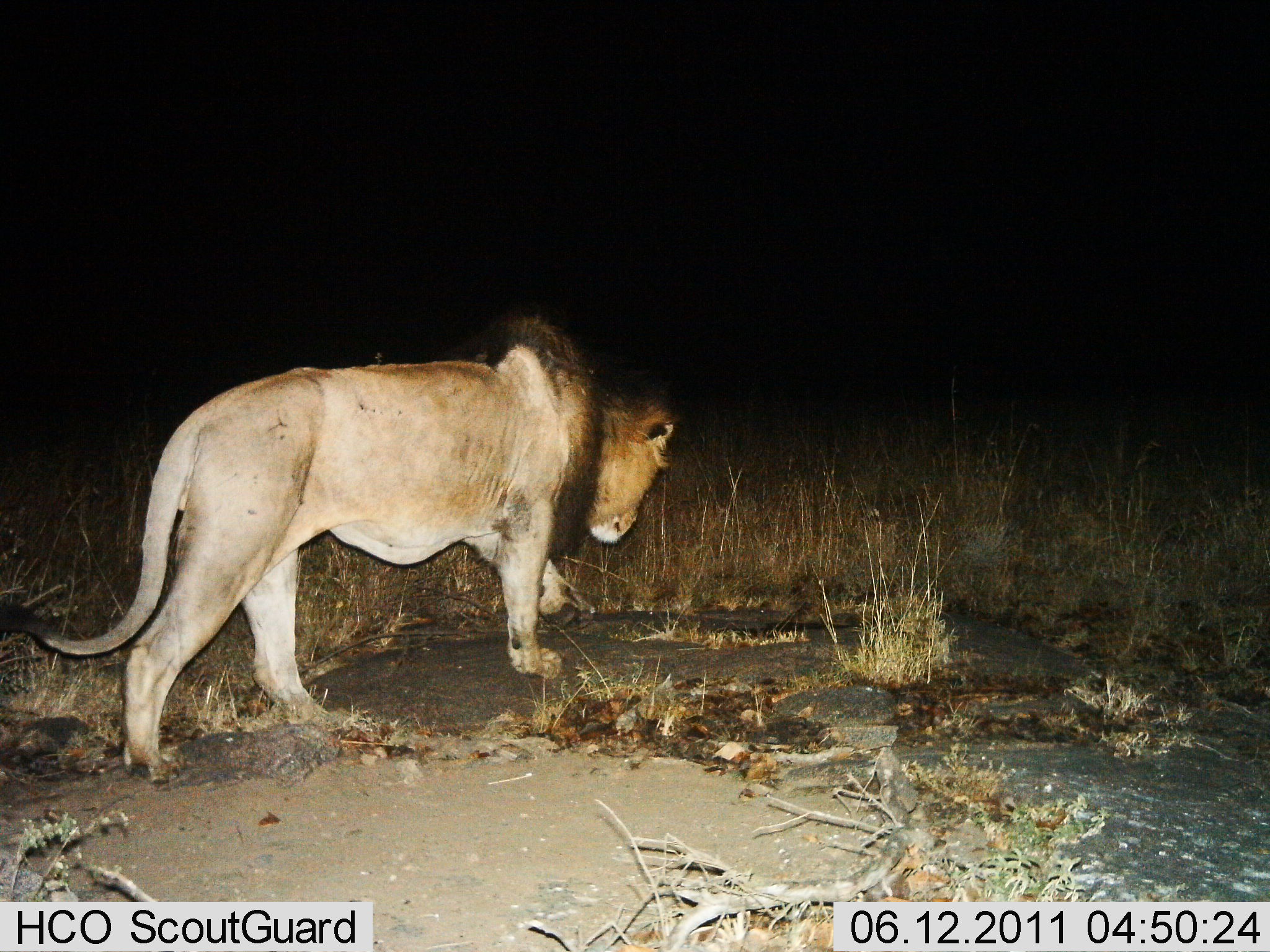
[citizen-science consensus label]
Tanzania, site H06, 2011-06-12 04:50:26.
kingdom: Animalia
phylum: Chordata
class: Mammalia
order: Carnivora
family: Felidae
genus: Panthera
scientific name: Panthera leo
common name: lion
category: lionmale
Lionmale (lion) (Panthera leo), count 1. Behavior (volunteer vote fractions): standing 7%, resting 0%, moving 93%, interacting 0%. Young present (vote fraction): 7%. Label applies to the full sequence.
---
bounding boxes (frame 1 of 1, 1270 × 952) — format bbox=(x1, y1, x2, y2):
animal: bbox=(2, 315, 678, 787)